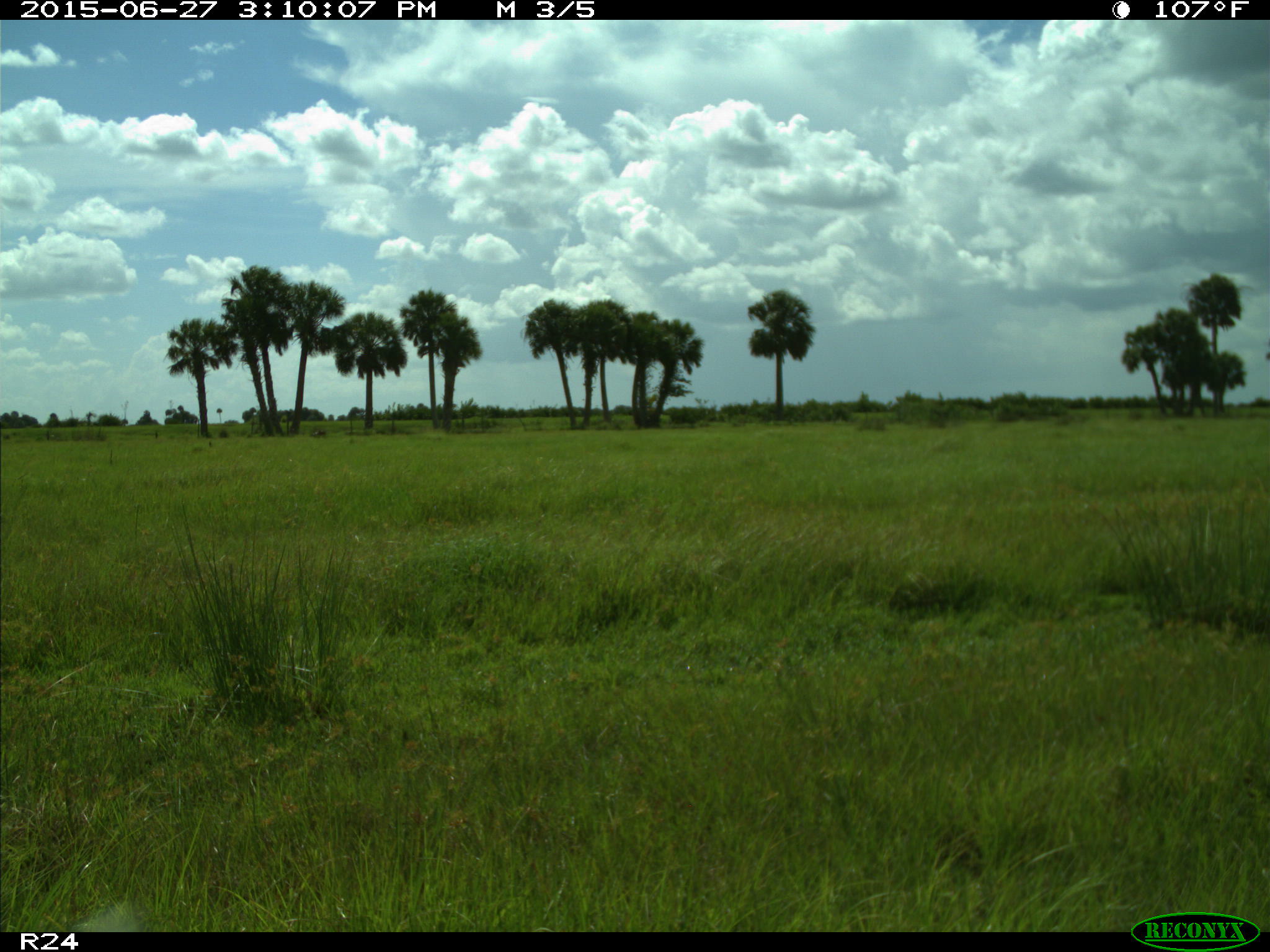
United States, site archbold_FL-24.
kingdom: Animalia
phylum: Chordata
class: Mammalia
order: Carnivora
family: Canidae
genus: Canis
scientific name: Canis latrans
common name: coyote